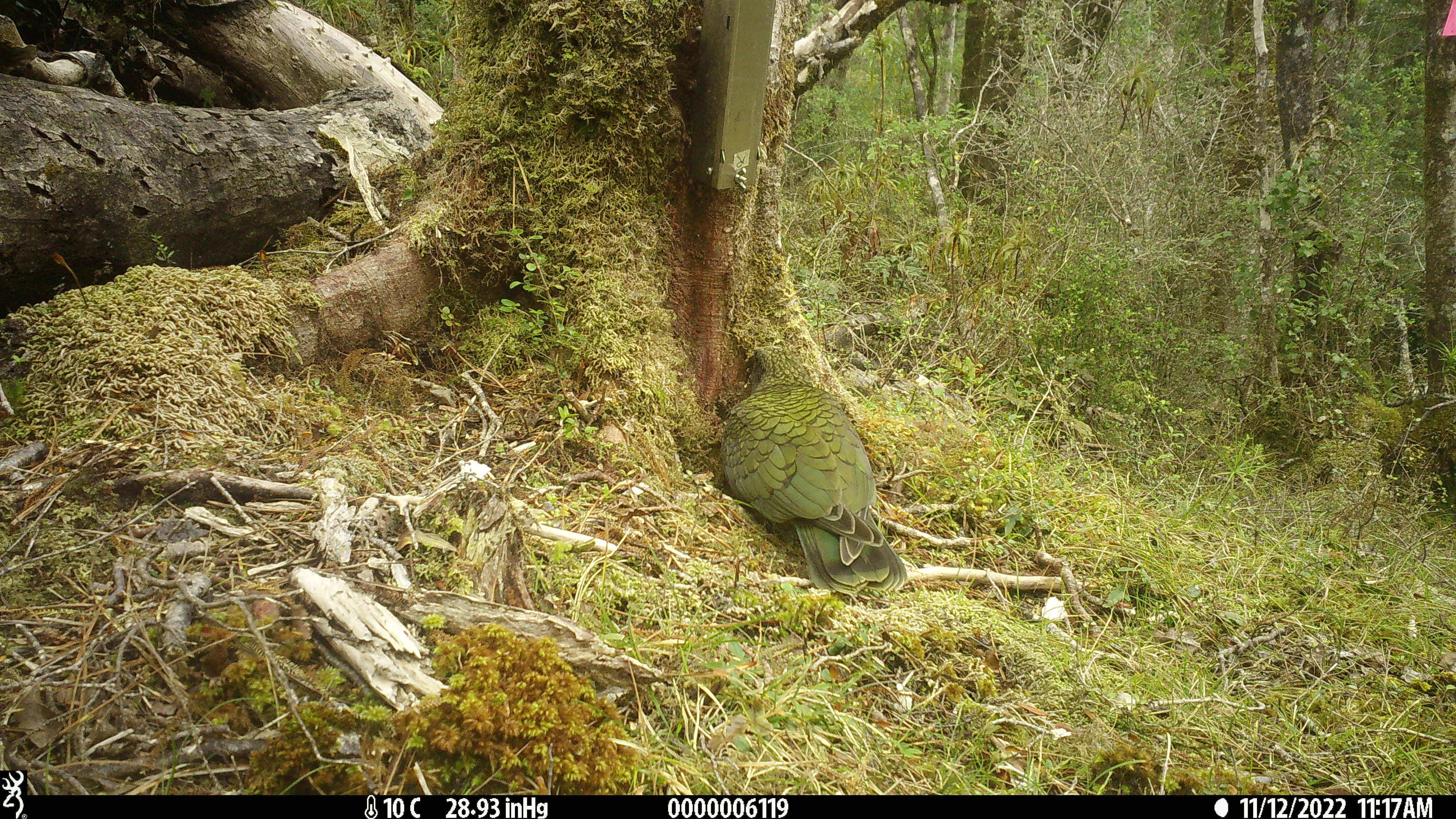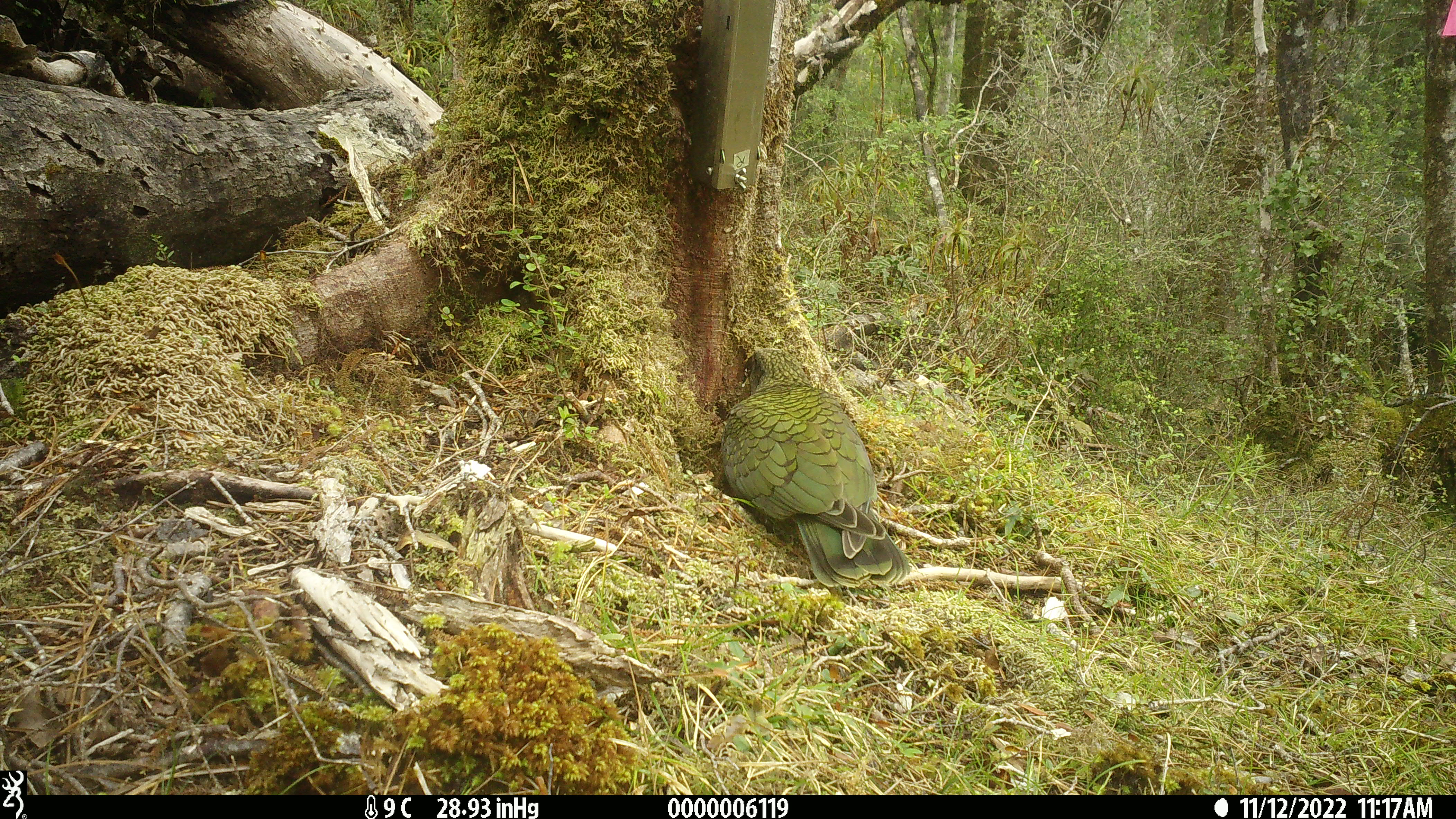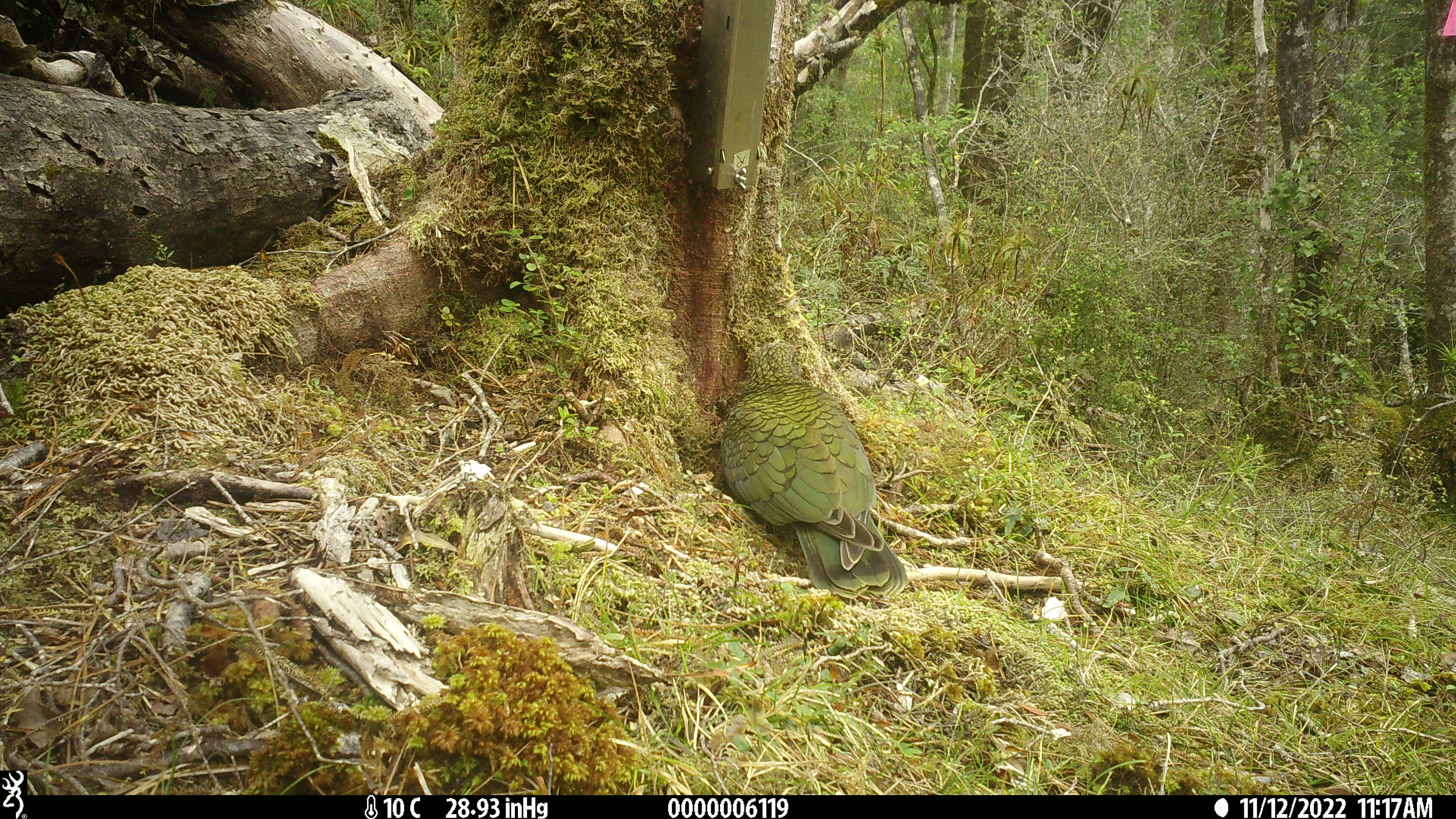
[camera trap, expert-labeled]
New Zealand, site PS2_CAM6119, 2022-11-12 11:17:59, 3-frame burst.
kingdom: Animalia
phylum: Chordata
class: Aves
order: Psittaciformes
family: Strigopidae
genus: Nestor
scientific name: Nestor notabilis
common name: kea